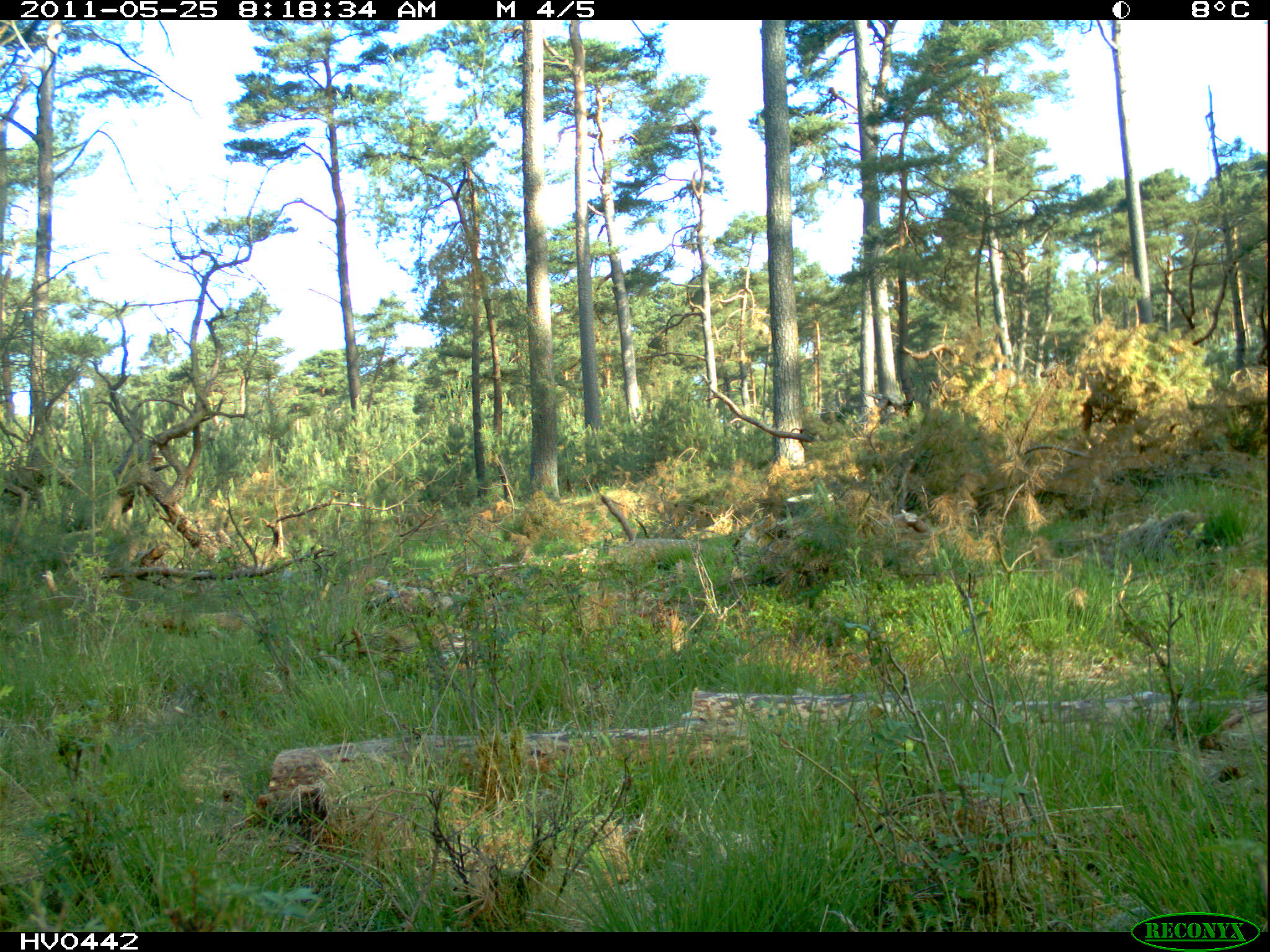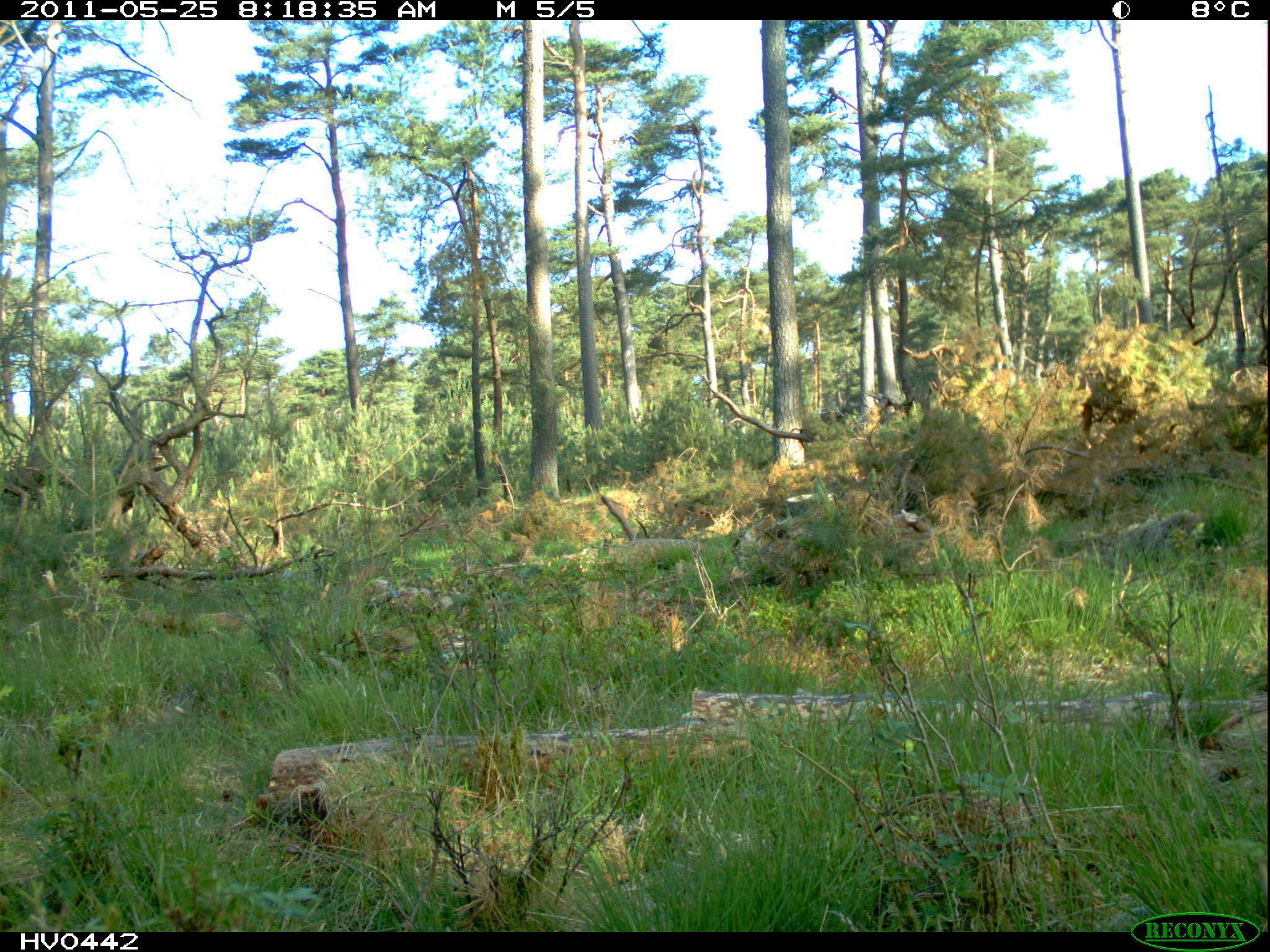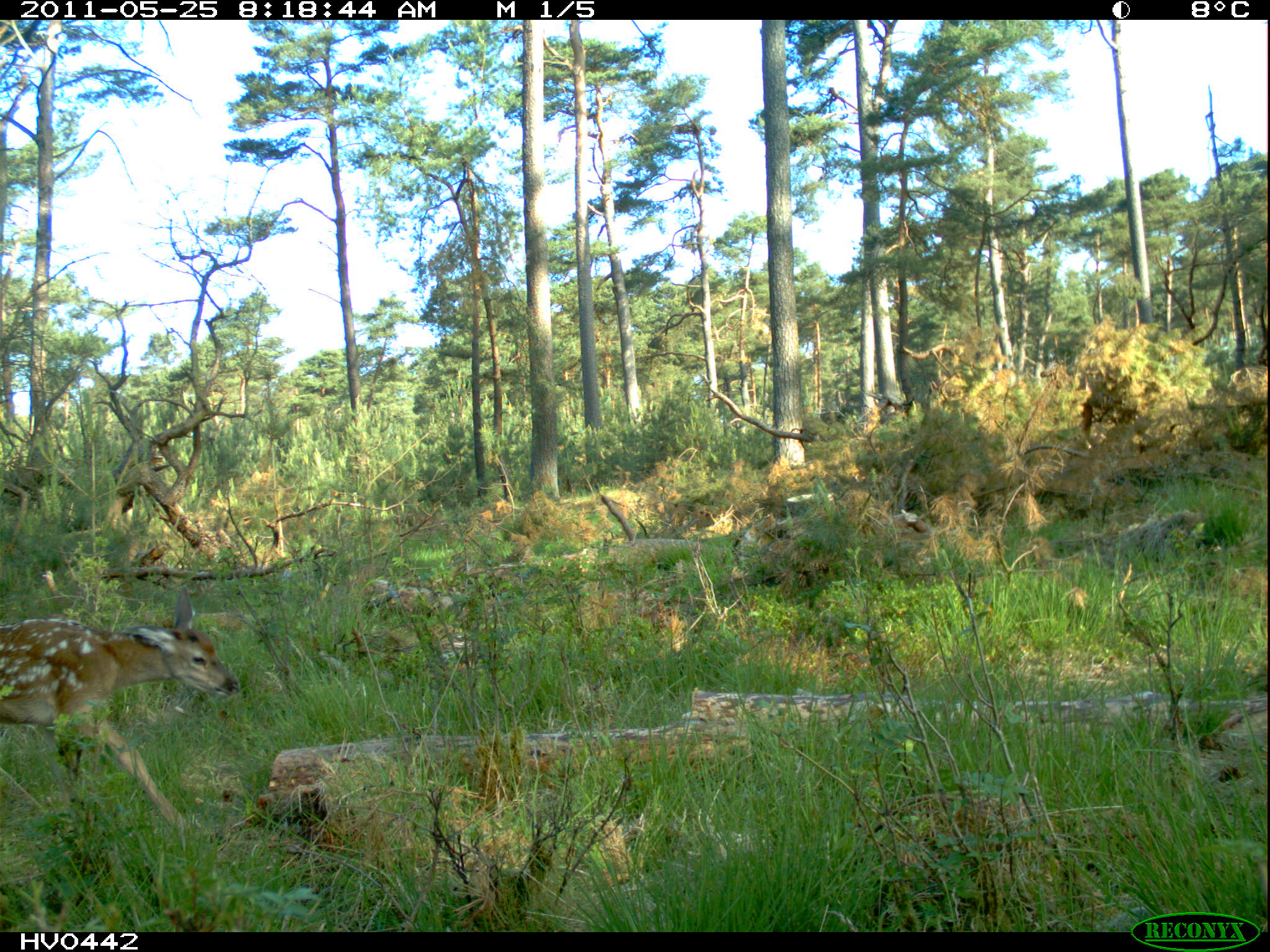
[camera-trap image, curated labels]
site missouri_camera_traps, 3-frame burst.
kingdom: Animalia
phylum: Chordata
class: Mammalia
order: Artiodactyla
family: Cervidae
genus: Cervus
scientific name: Cervus elaphus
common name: red deer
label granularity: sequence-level